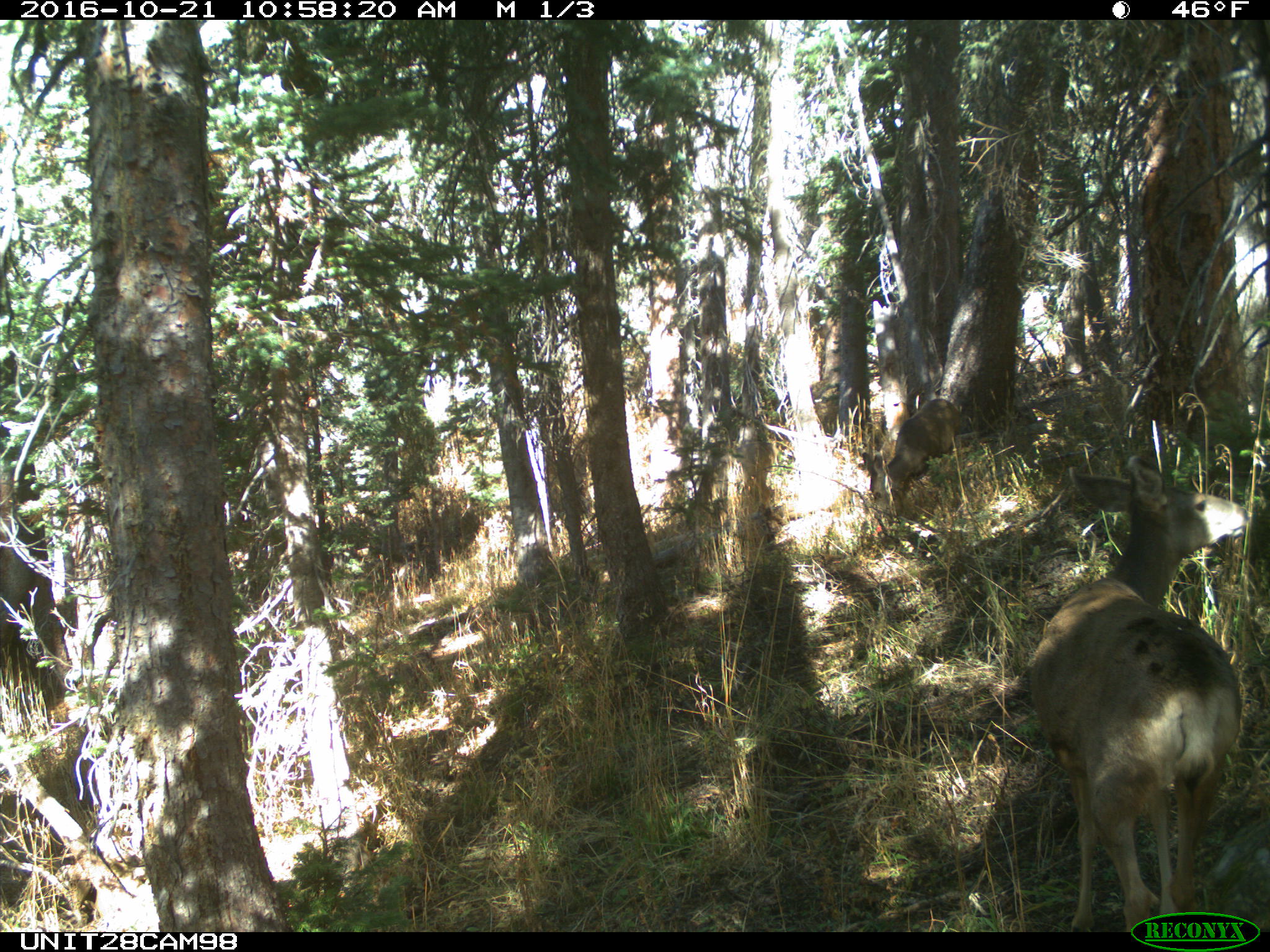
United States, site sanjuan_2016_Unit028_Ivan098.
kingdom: Animalia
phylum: Chordata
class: Mammalia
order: Artiodactyla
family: Cervidae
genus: Odocoileus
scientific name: Odocoileus hemionus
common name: mule deer